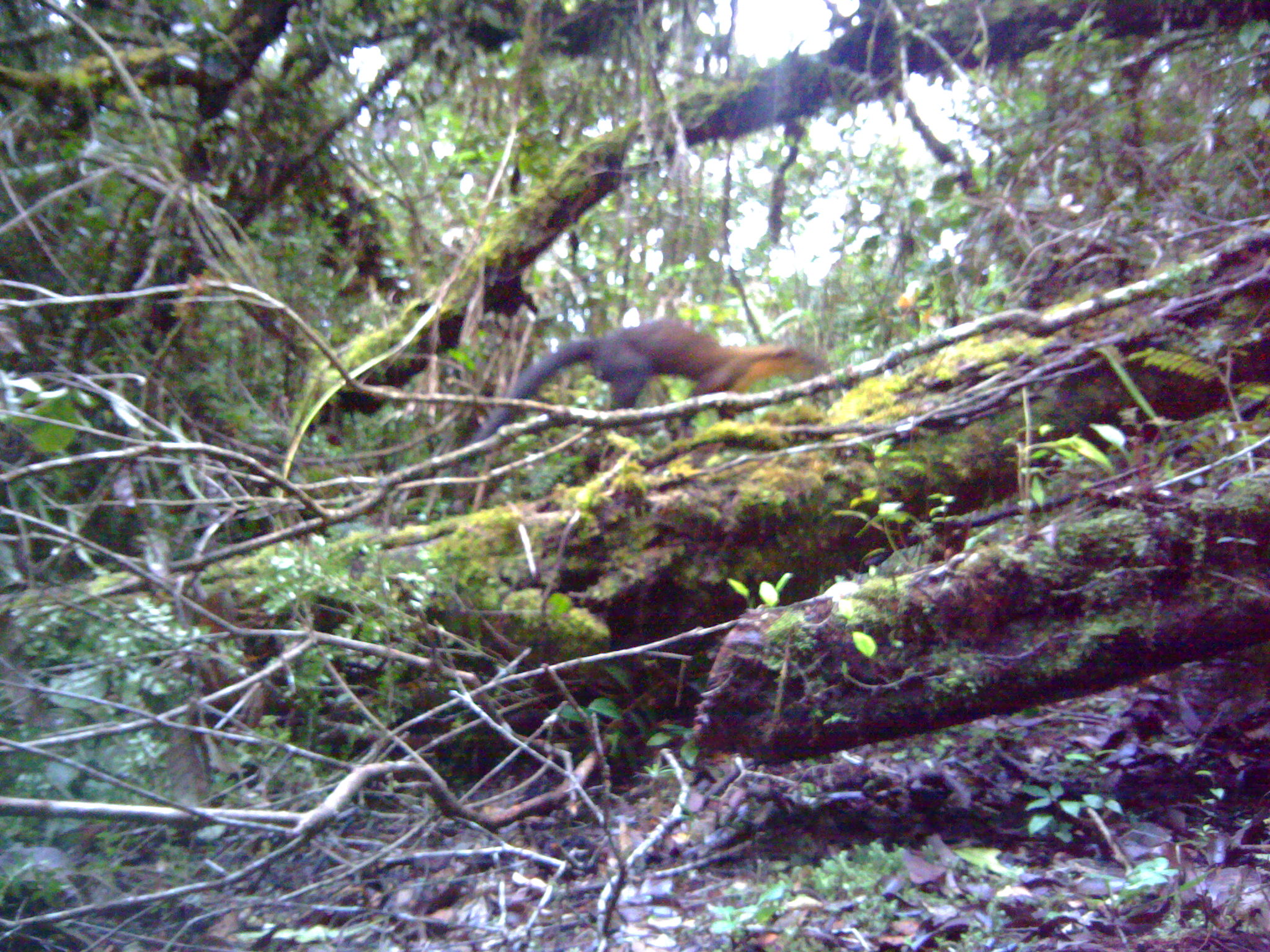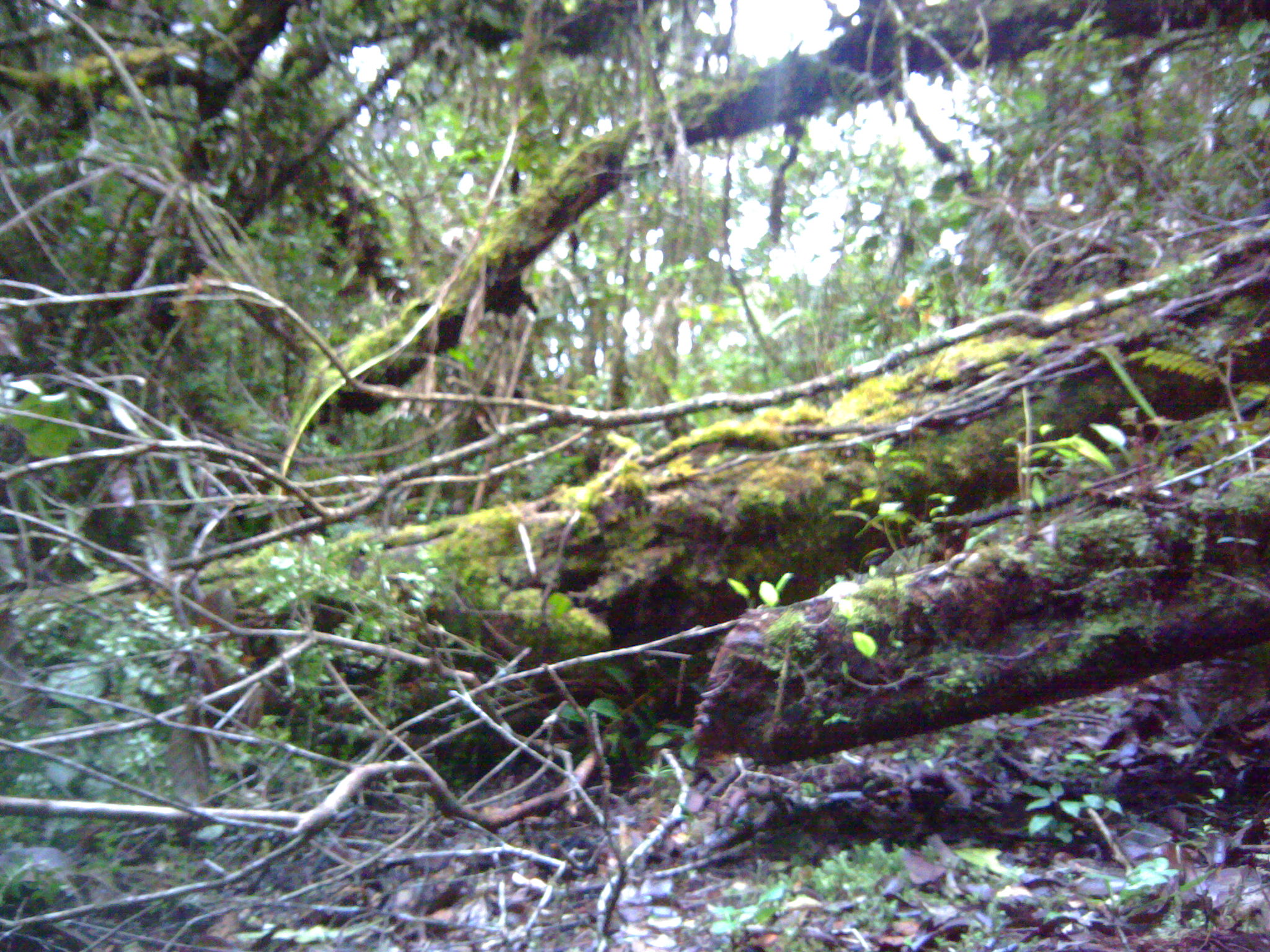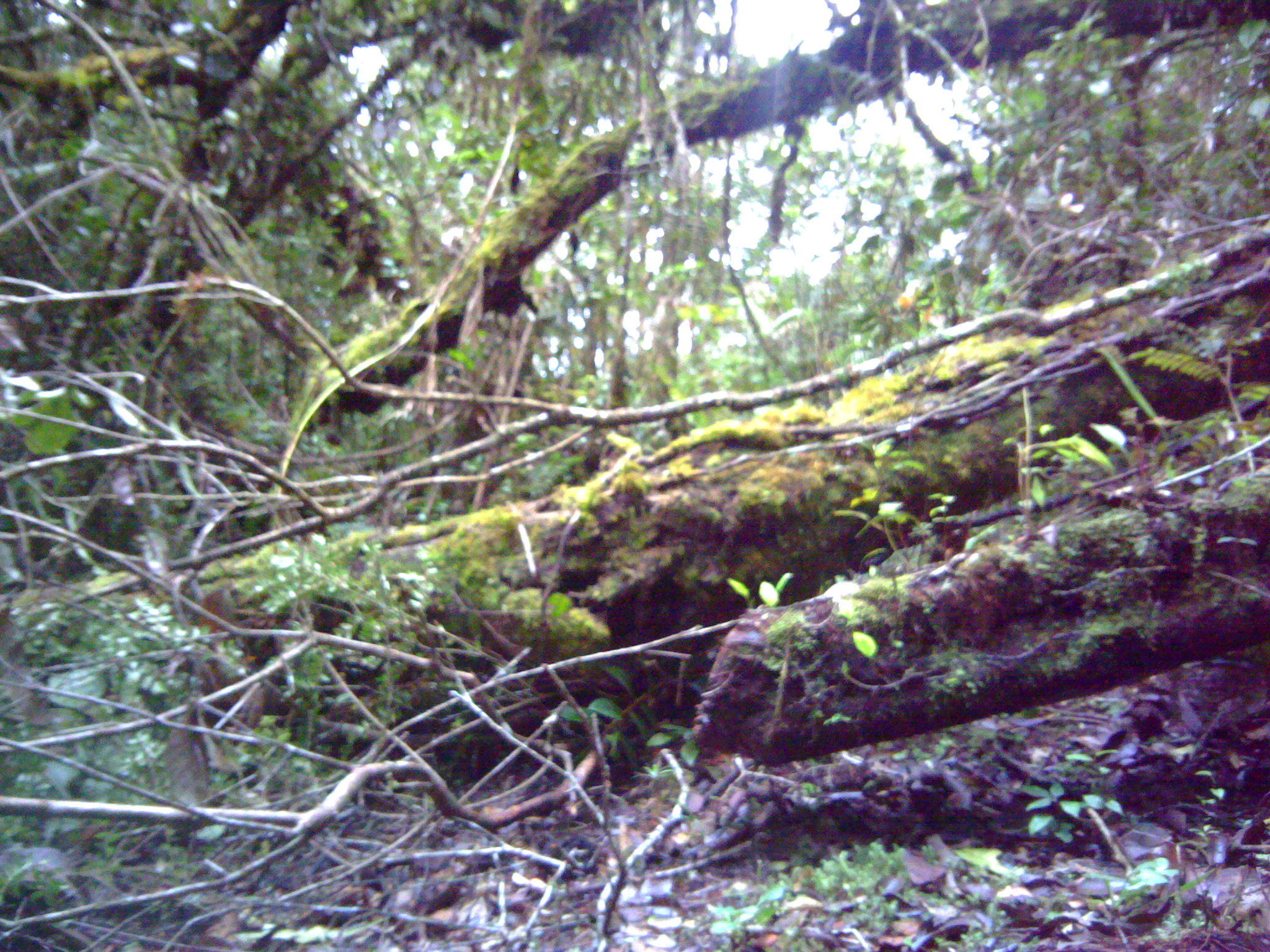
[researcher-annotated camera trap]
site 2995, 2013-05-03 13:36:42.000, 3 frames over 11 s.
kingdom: Animalia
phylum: Chordata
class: Mammalia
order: Carnivora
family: Mustelidae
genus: Martes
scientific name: Martes flavigula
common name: yellow-throated marten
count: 1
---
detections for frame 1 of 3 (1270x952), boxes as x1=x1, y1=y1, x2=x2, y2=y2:
martes flavigula: x1=464, y1=315, x2=831, y2=461